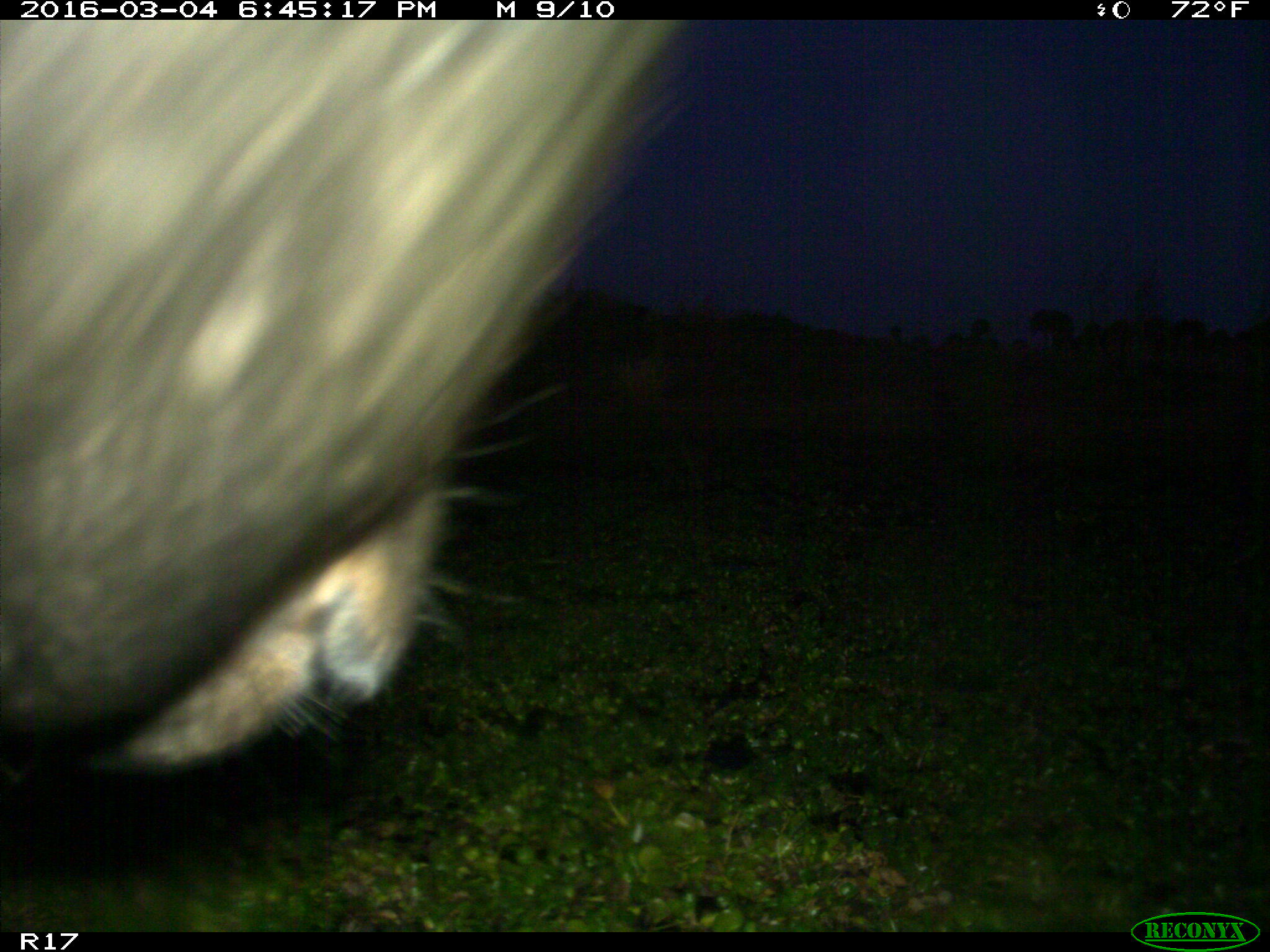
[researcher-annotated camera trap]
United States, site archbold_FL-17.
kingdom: Animalia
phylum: Chordata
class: Mammalia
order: Artiodactyla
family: Bovidae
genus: Bos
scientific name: Bos taurus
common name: domestic cow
Bos taurus (domestic cow).